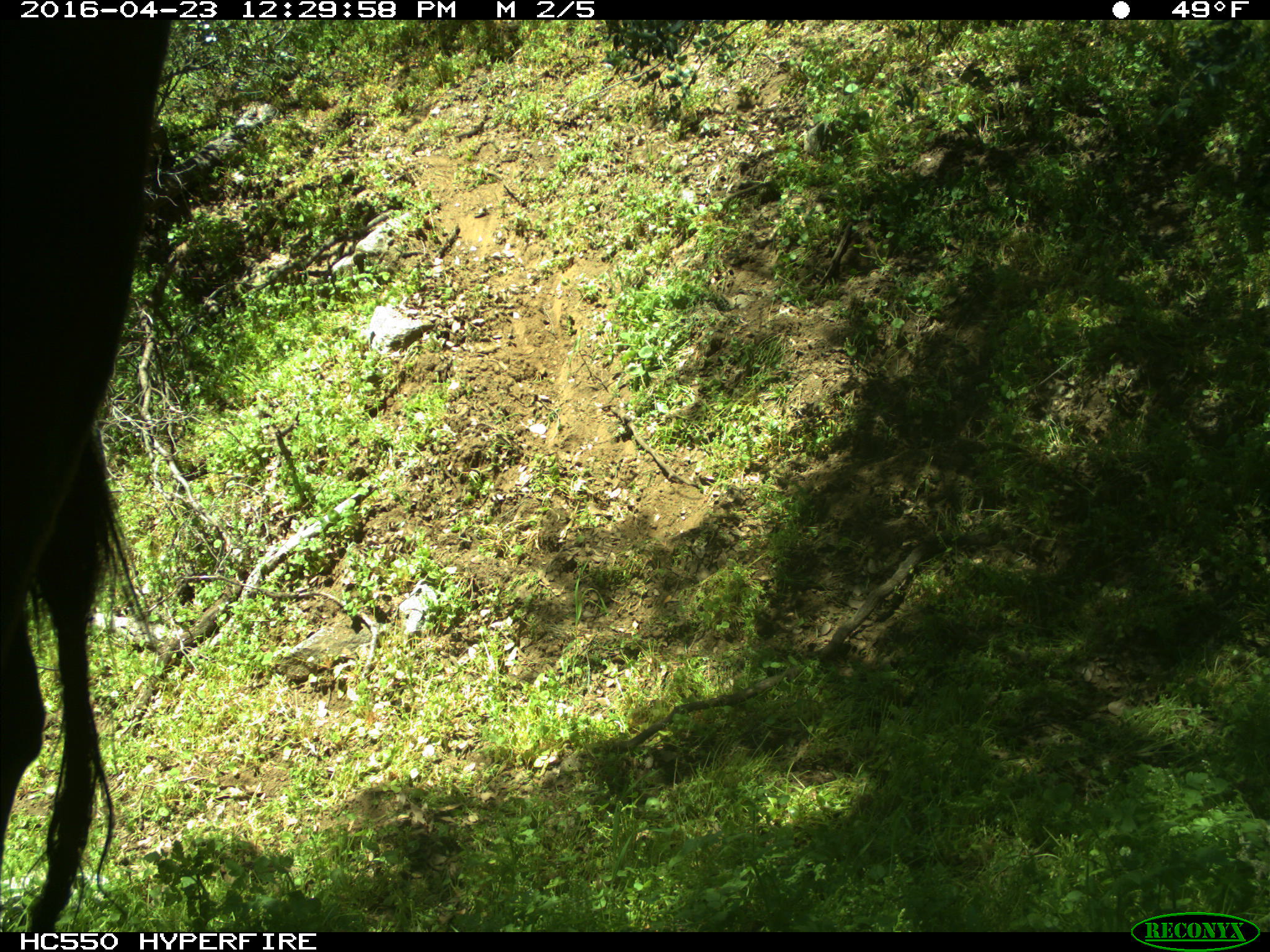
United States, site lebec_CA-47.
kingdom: Animalia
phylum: Chordata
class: Mammalia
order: Artiodactyla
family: Bovidae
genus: Bos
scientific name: Bos taurus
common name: domestic cow